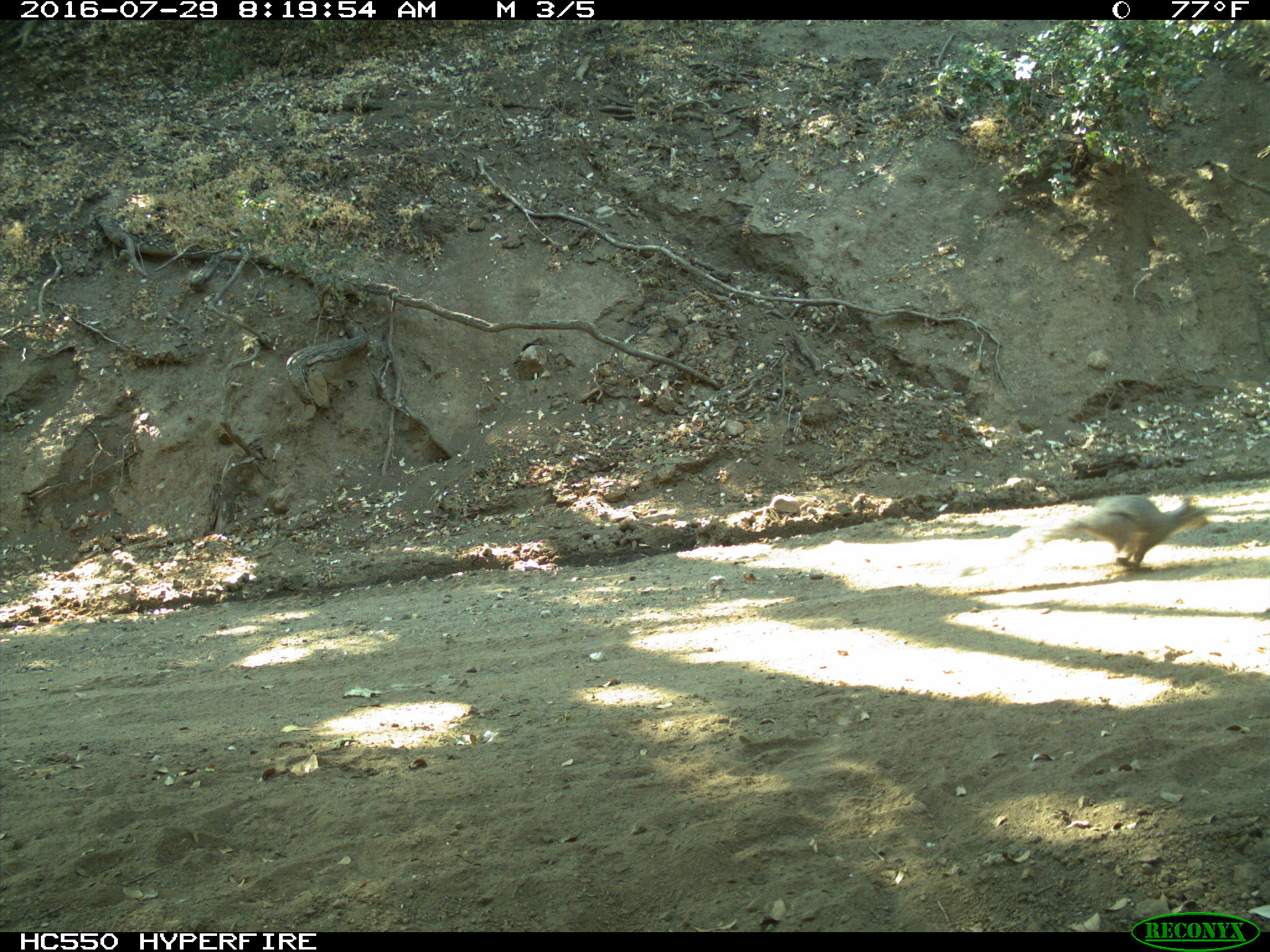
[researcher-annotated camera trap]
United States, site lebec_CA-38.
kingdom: Animalia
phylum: Chordata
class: Mammalia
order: Rodentia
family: Sciuridae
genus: Sciurus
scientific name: Sciurus carolinensis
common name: eastern gray squirrel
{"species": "Sciurus carolinensis (eastern gray squirrel)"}